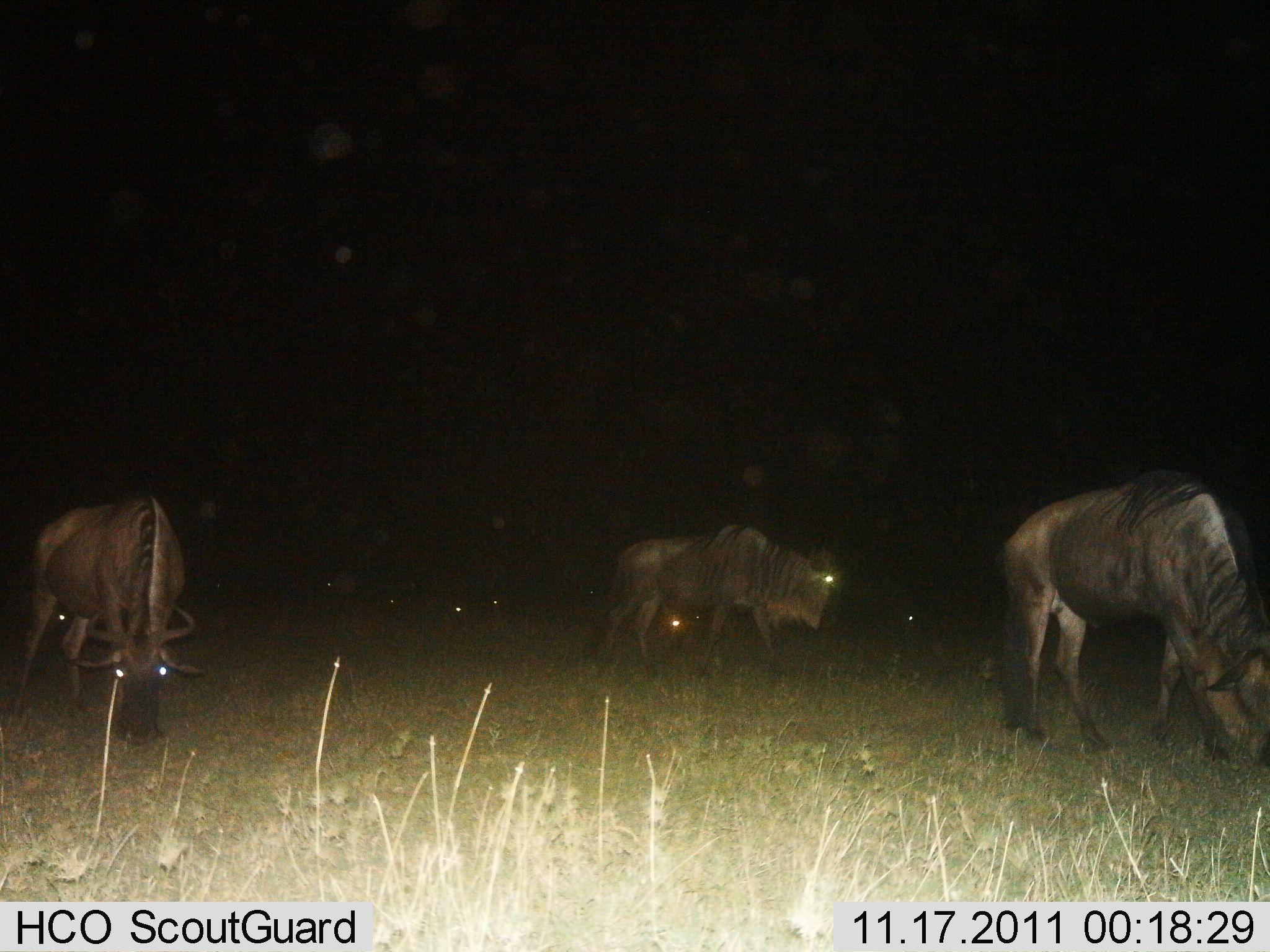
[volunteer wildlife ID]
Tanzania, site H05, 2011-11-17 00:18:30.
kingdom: Animalia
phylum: Chordata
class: Mammalia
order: Artiodactyla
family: Bovidae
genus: Connochaetes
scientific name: Connochaetes taurinus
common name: blue wildebeest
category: wildebeest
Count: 3.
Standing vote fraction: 27%.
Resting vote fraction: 0%.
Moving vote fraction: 45%.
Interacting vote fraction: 0%.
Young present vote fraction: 0%.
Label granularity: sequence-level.